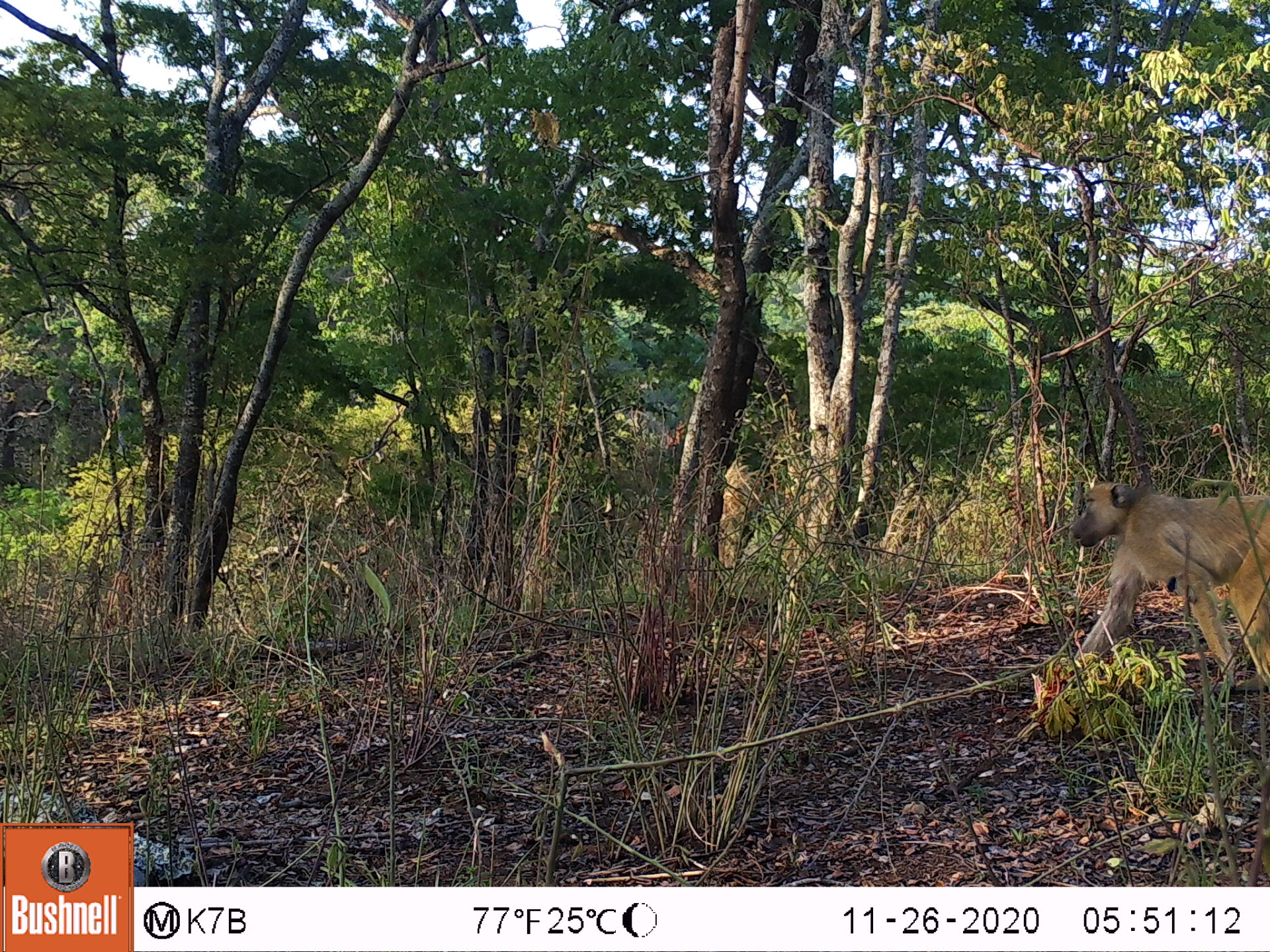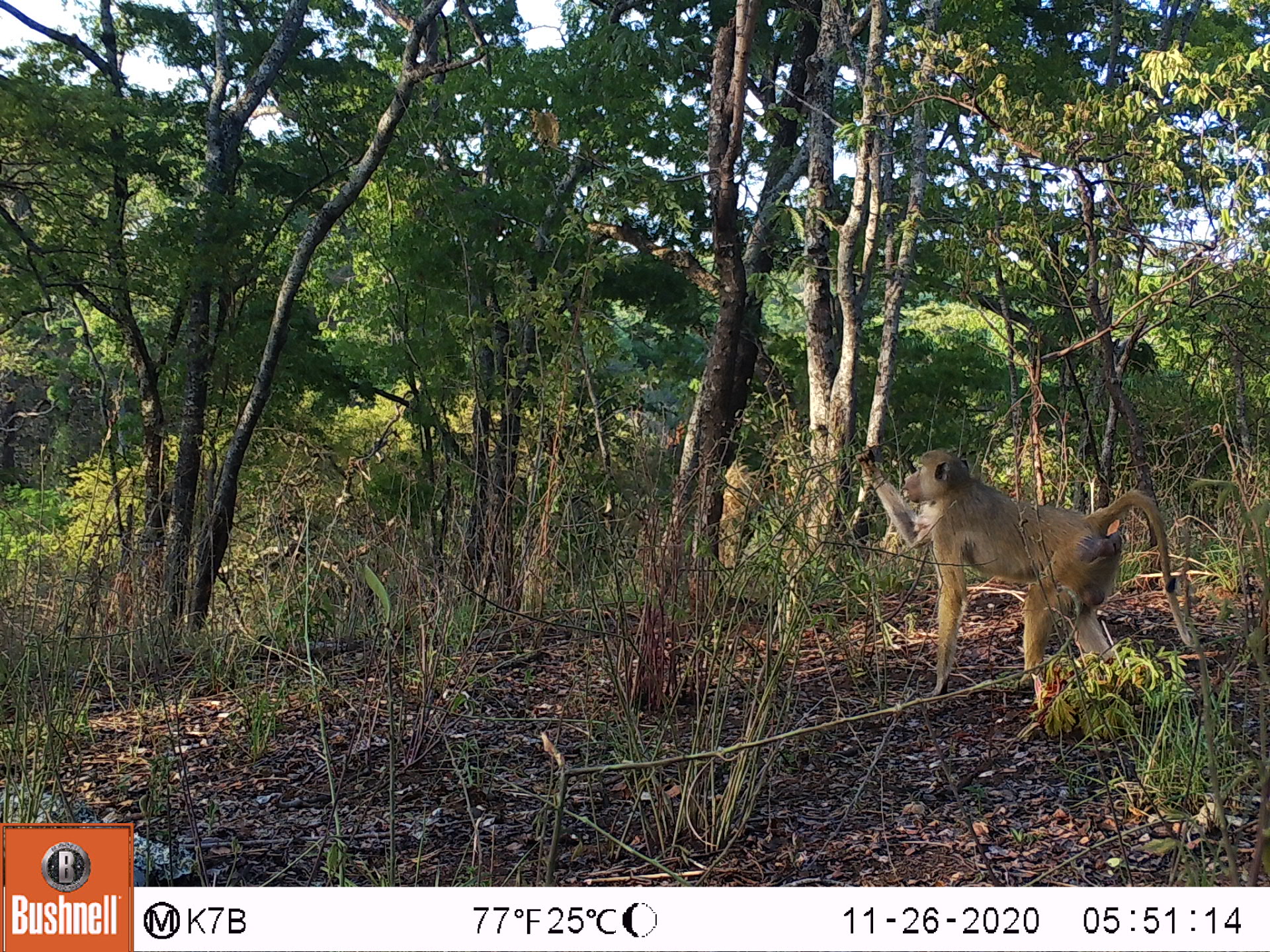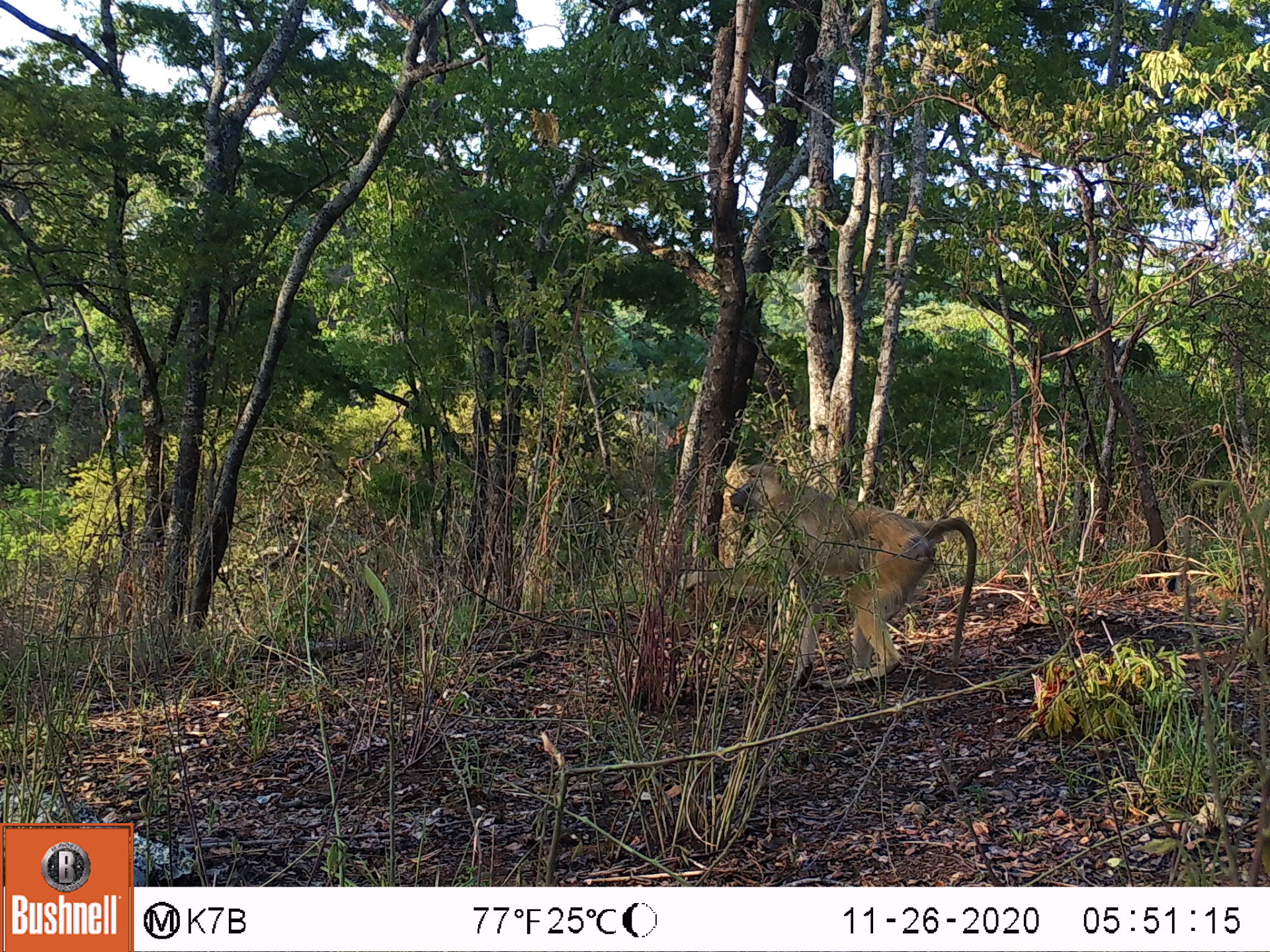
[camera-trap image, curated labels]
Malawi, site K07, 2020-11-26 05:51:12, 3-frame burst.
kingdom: Animalia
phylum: Chordata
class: Mammalia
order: Primates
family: Cercopithecidae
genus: Papio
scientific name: Papio cynocephalus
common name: yellow baboon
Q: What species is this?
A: Yellow baboon (Papio cynocephalus).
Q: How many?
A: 1.